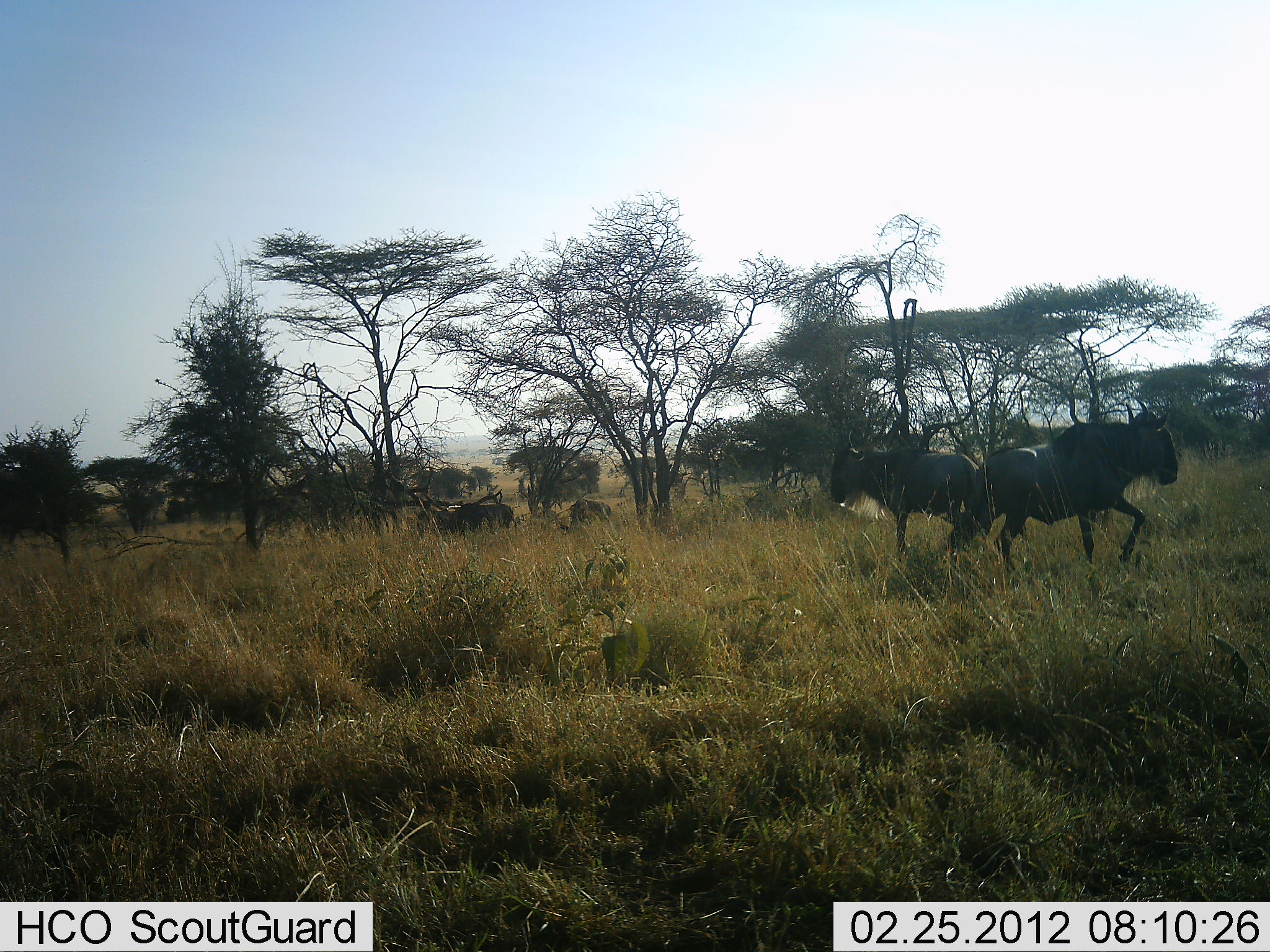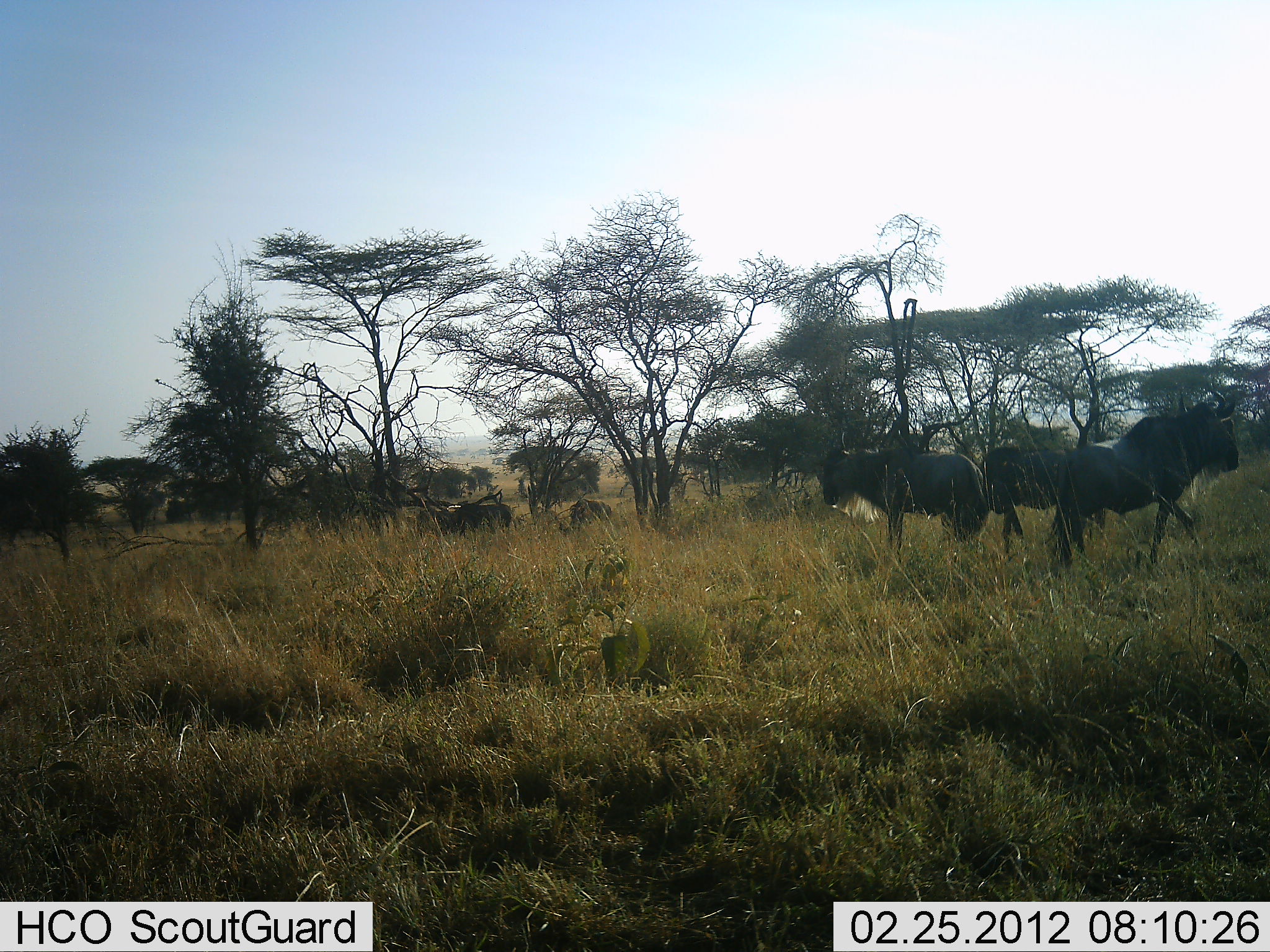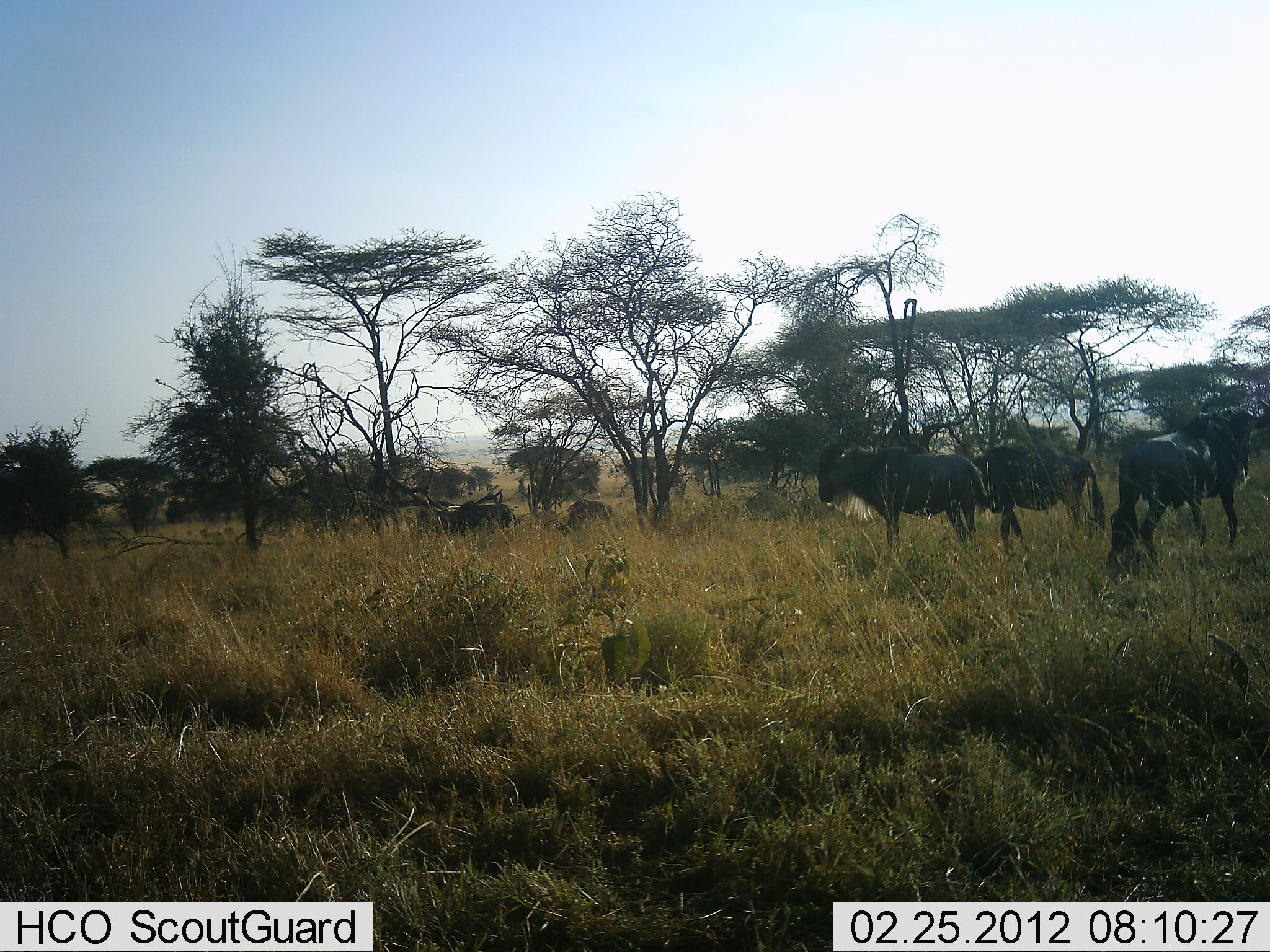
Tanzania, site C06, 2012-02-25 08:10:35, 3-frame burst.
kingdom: Animalia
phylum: Chordata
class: Mammalia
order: Artiodactyla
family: Bovidae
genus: Connochaetes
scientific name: Connochaetes taurinus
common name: blue wildebeest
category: wildebeest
Wildebeest (blue wildebeest) (Connochaetes taurinus), count 5. Behavior (volunteer vote fractions): standing 70%, resting 4%, moving 74%, interacting 0%. Young present (vote fraction): 0%. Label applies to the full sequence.